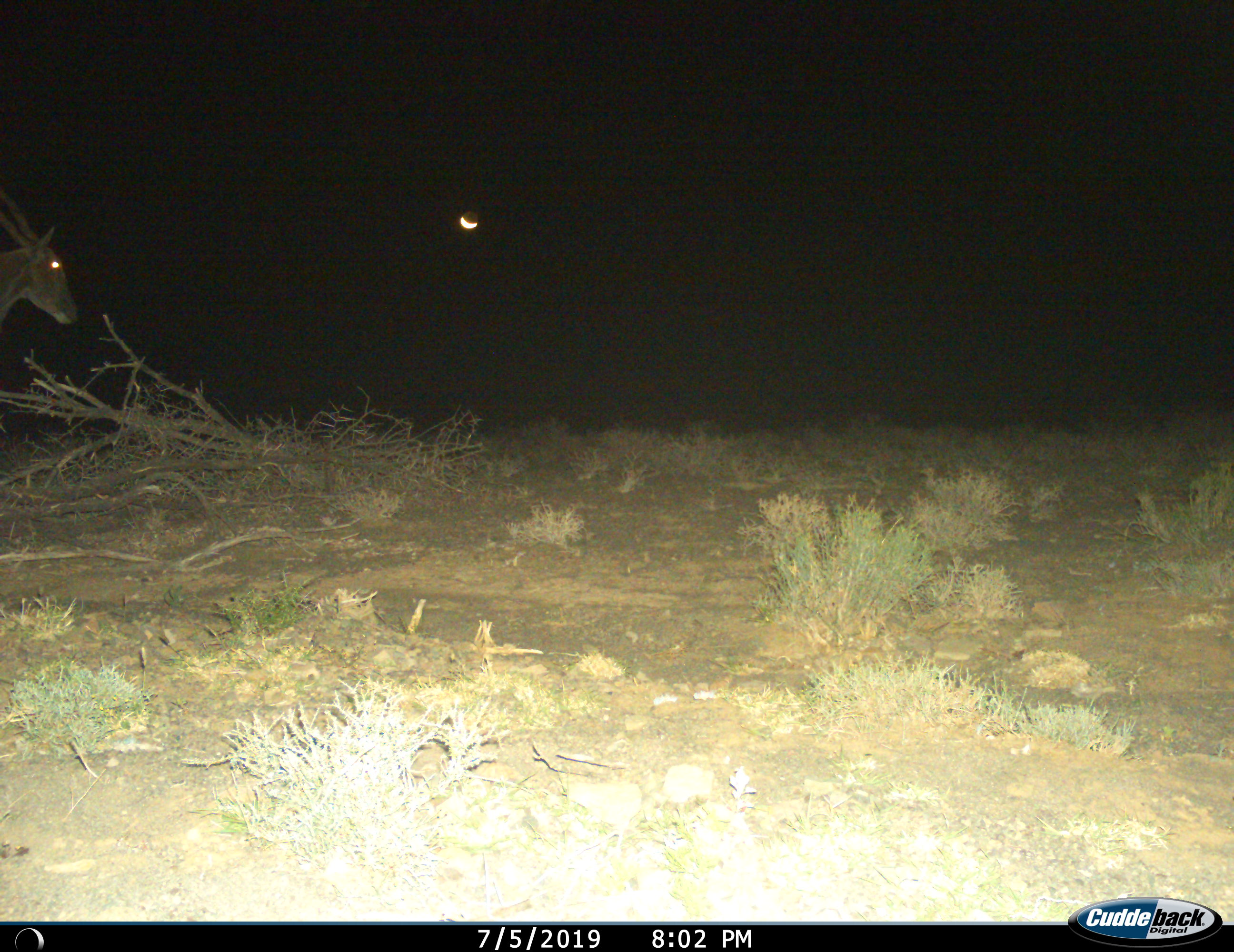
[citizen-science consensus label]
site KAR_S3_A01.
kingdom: Animalia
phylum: Chordata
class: Mammalia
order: Artiodactyla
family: Bovidae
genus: Tragelaphus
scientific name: Tragelaphus oryx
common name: eland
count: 1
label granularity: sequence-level